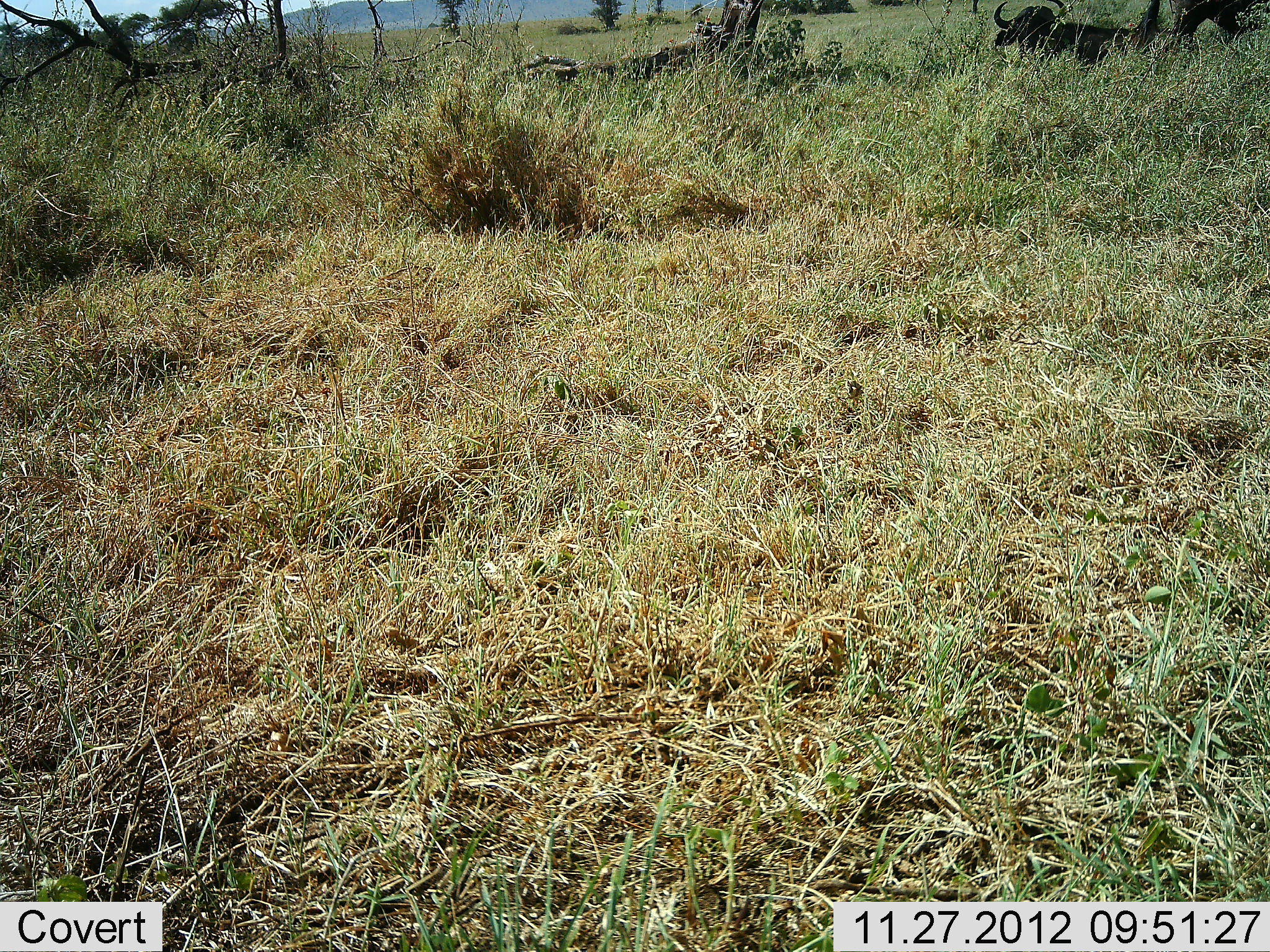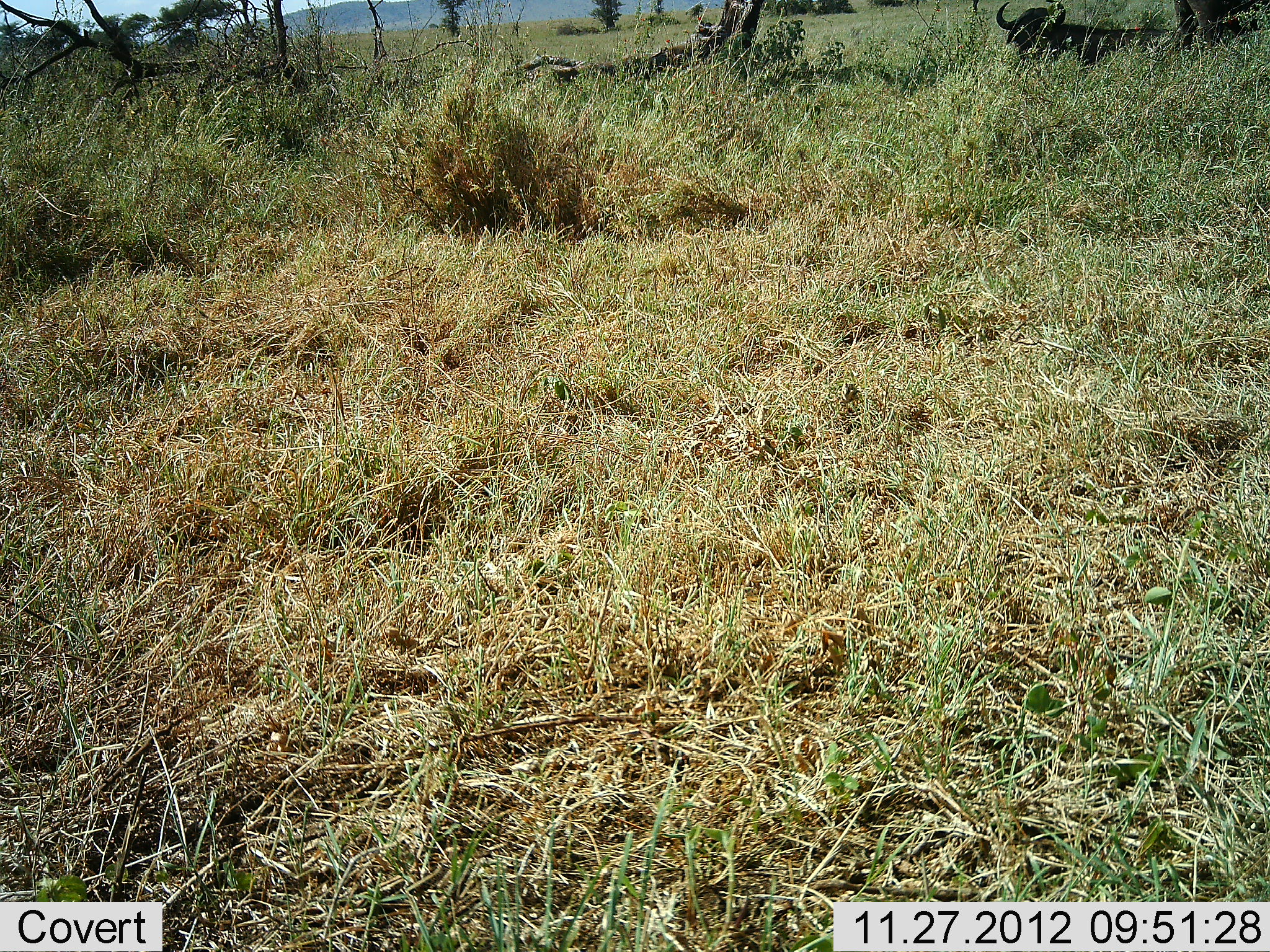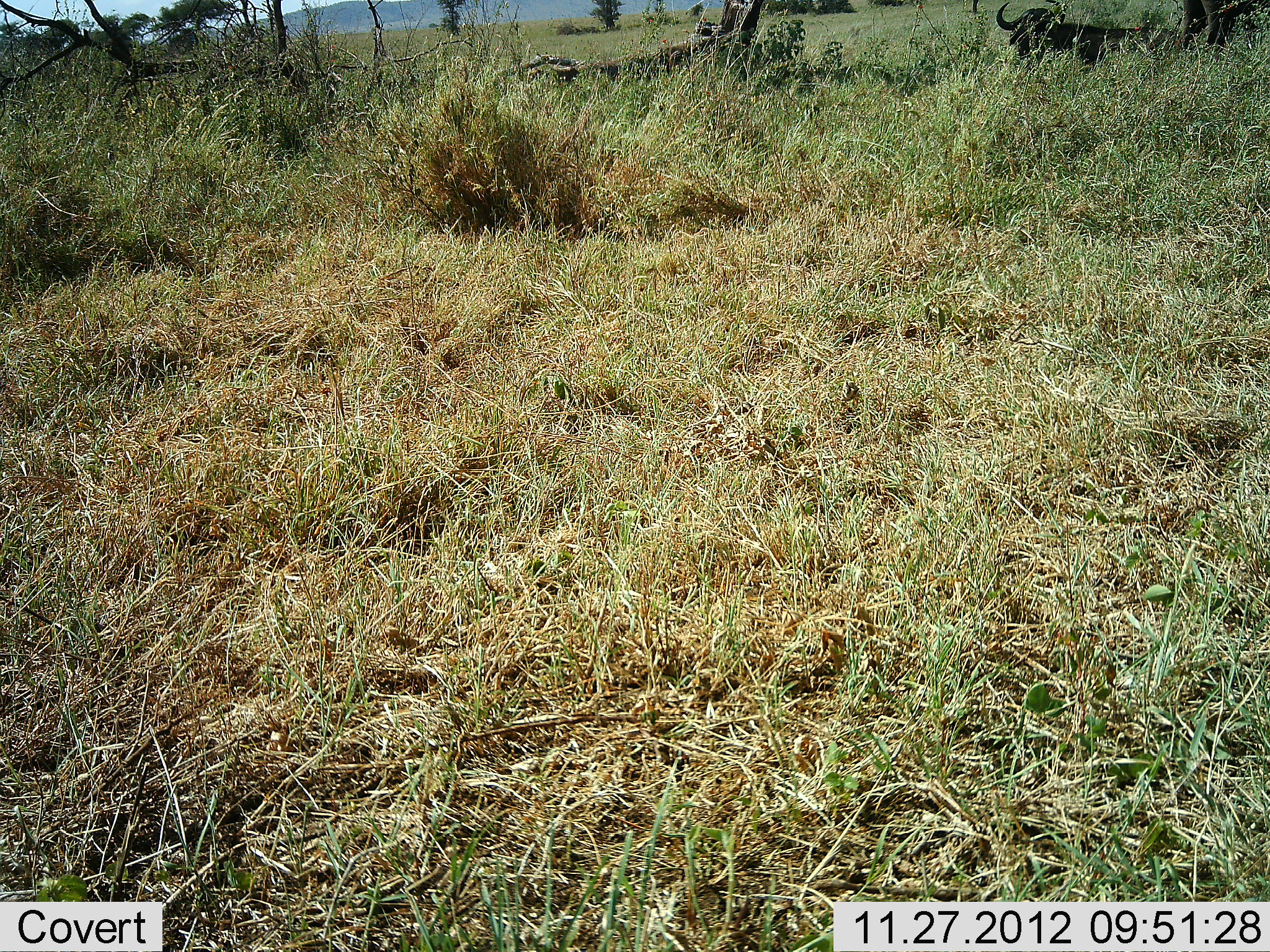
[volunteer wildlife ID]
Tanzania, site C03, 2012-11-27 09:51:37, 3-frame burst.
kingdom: Animalia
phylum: Chordata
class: Mammalia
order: Artiodactyla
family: Bovidae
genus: Syncerus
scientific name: Syncerus caffer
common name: cape buffalo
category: buffalo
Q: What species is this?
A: Buffalo (cape buffalo) (Syncerus caffer).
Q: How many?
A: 1.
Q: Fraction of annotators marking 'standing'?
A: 7%.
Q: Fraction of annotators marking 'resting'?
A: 93%.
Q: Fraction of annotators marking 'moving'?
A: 0%.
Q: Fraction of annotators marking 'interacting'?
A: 0%.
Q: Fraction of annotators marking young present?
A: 0%.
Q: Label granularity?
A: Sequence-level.